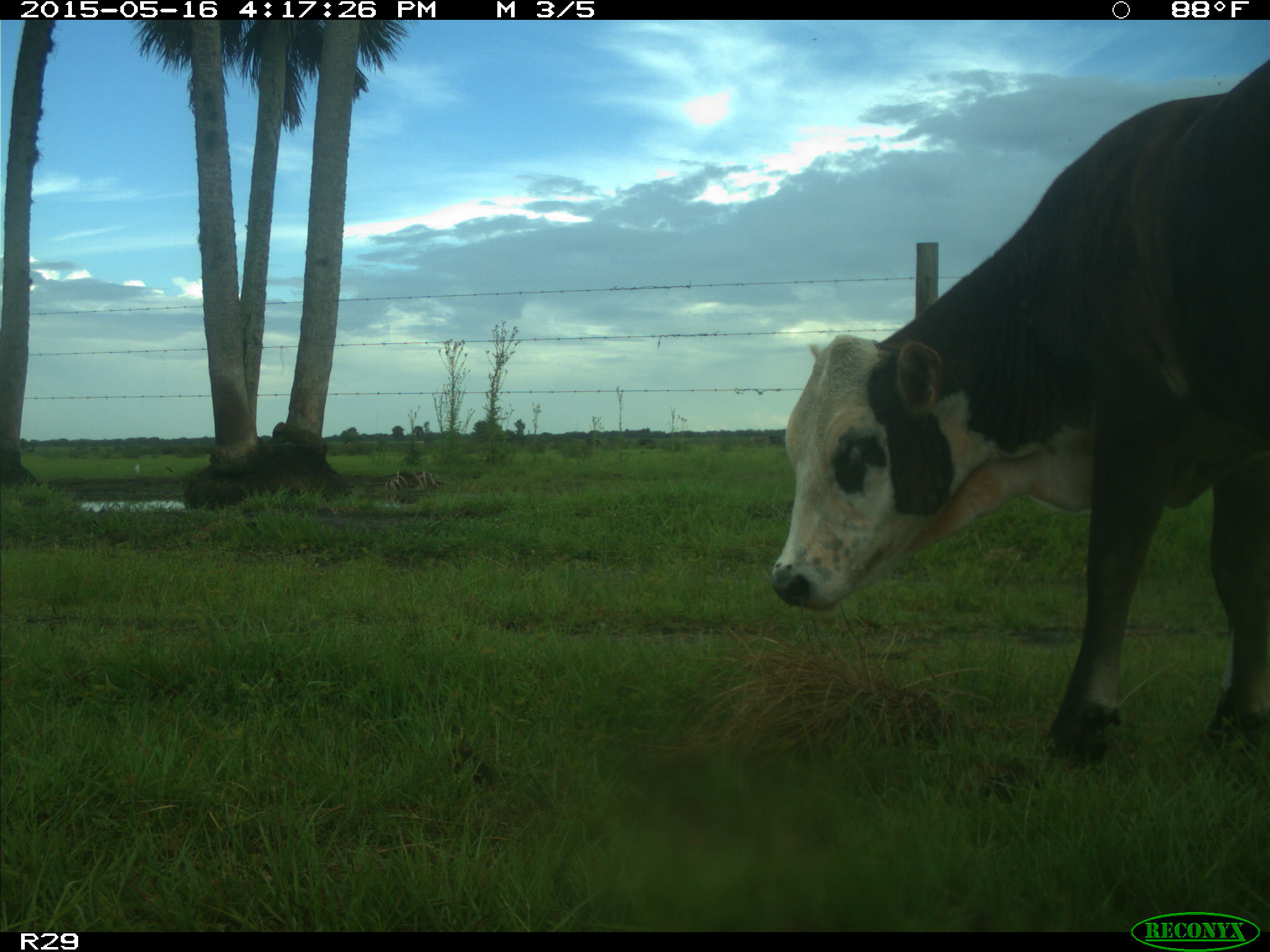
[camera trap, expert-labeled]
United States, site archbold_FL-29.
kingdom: Animalia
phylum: Chordata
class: Mammalia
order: Artiodactyla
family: Bovidae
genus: Bos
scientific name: Bos taurus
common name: domestic cow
Bos taurus (domestic cow).